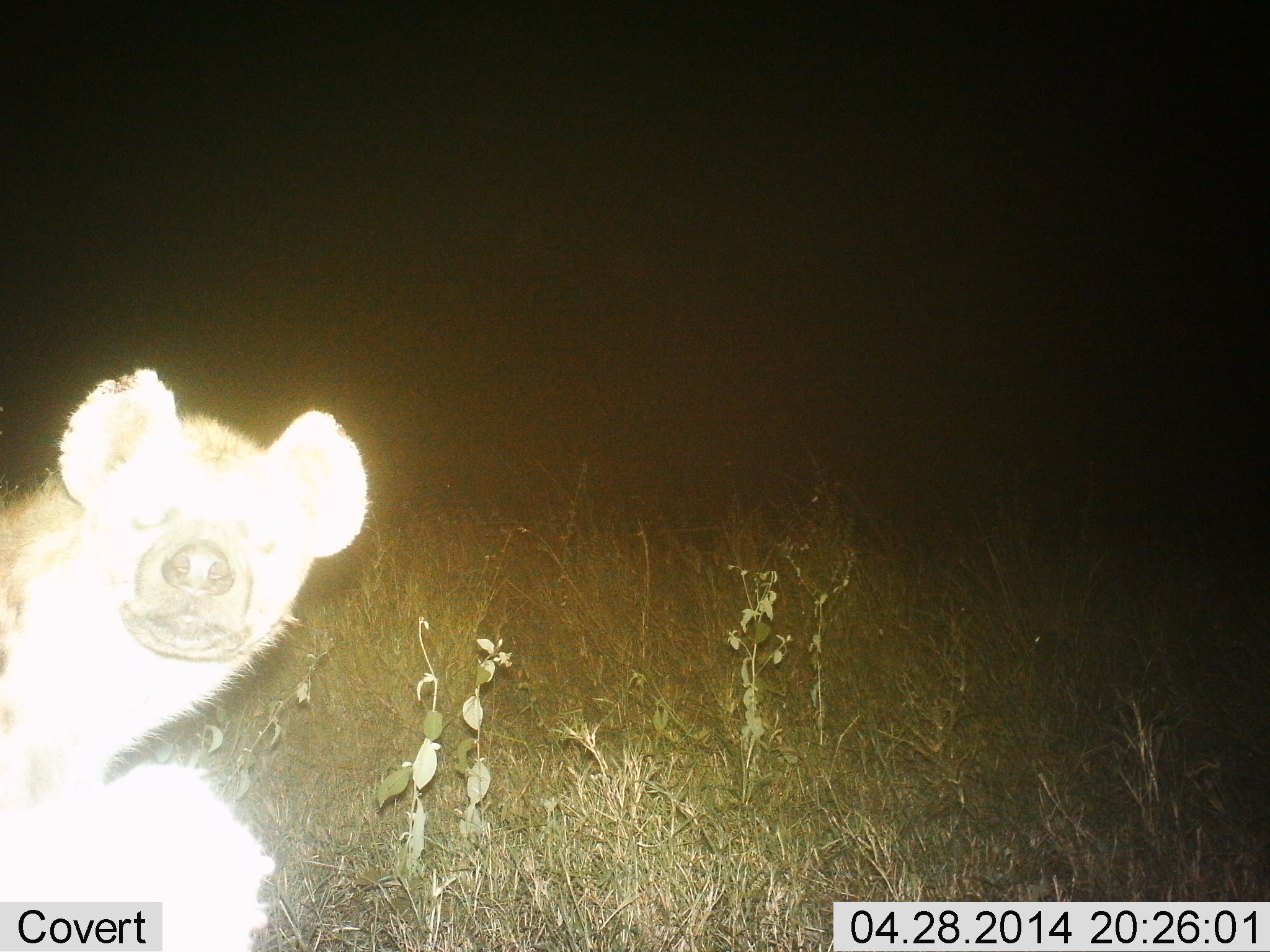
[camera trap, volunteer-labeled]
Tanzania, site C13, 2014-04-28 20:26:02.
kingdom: Animalia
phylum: Chordata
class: Mammalia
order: Carnivora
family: Hyaenidae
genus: Crocuta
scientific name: Crocuta crocuta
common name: spotted hyena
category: hyenaspotted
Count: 1.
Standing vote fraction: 70%.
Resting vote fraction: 0%.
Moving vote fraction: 10%.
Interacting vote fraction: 30%.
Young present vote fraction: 0%.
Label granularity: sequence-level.